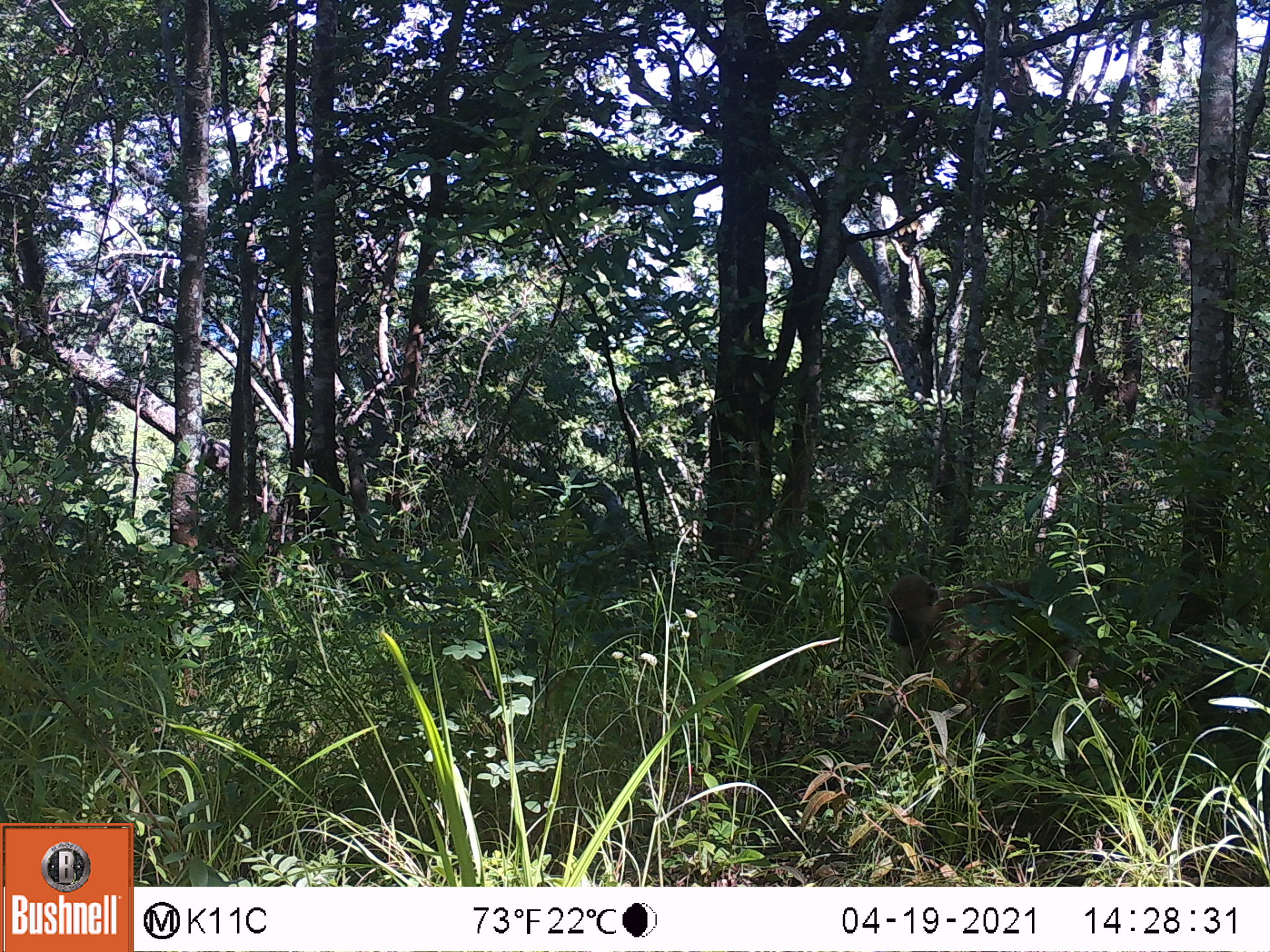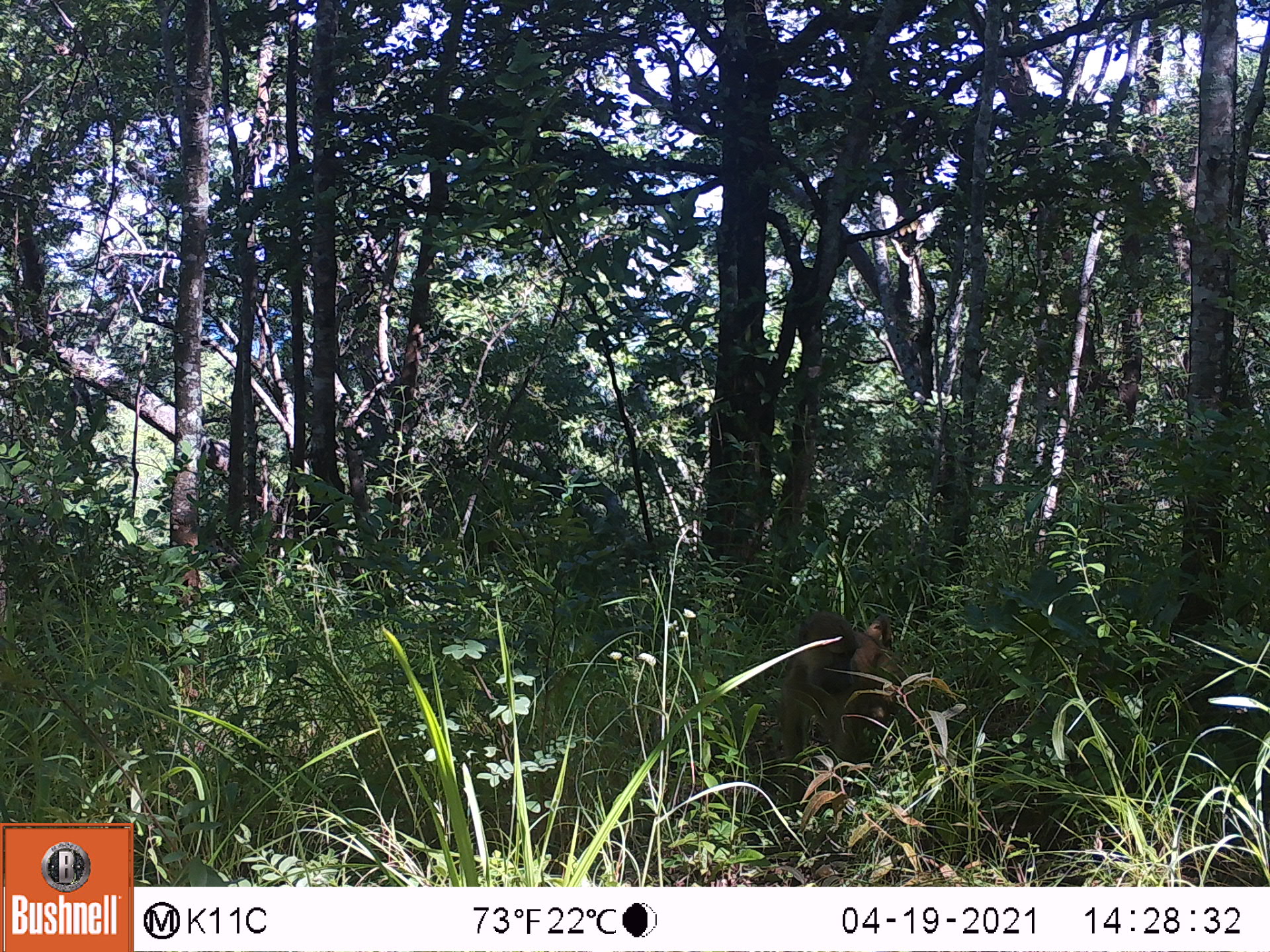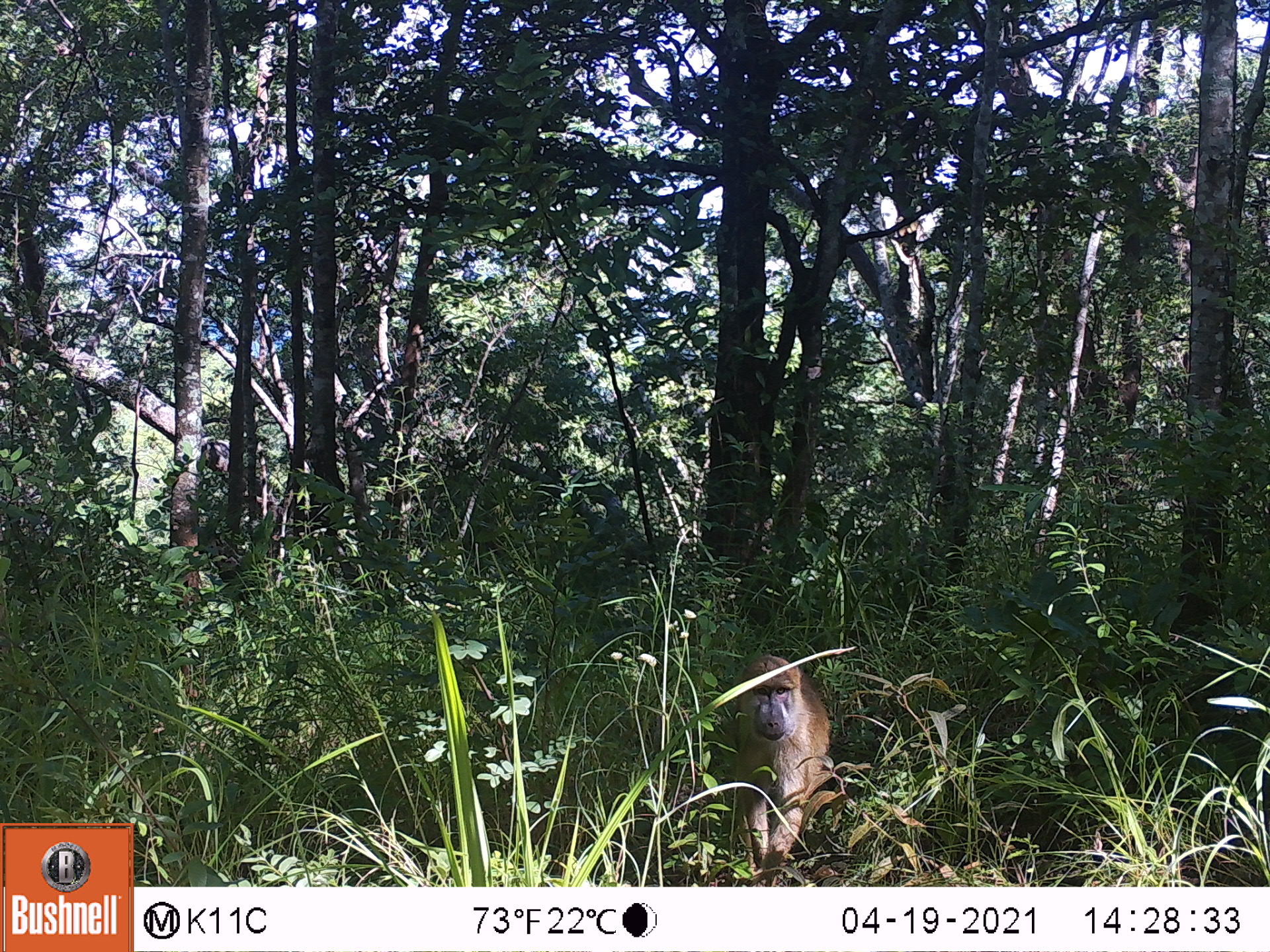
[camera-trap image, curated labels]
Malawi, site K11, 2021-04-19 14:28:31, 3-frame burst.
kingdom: Animalia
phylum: Chordata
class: Mammalia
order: Primates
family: Cercopithecidae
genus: Papio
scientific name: Papio cynocephalus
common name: yellow baboon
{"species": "yellow baboon (Papio cynocephalus)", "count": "1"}